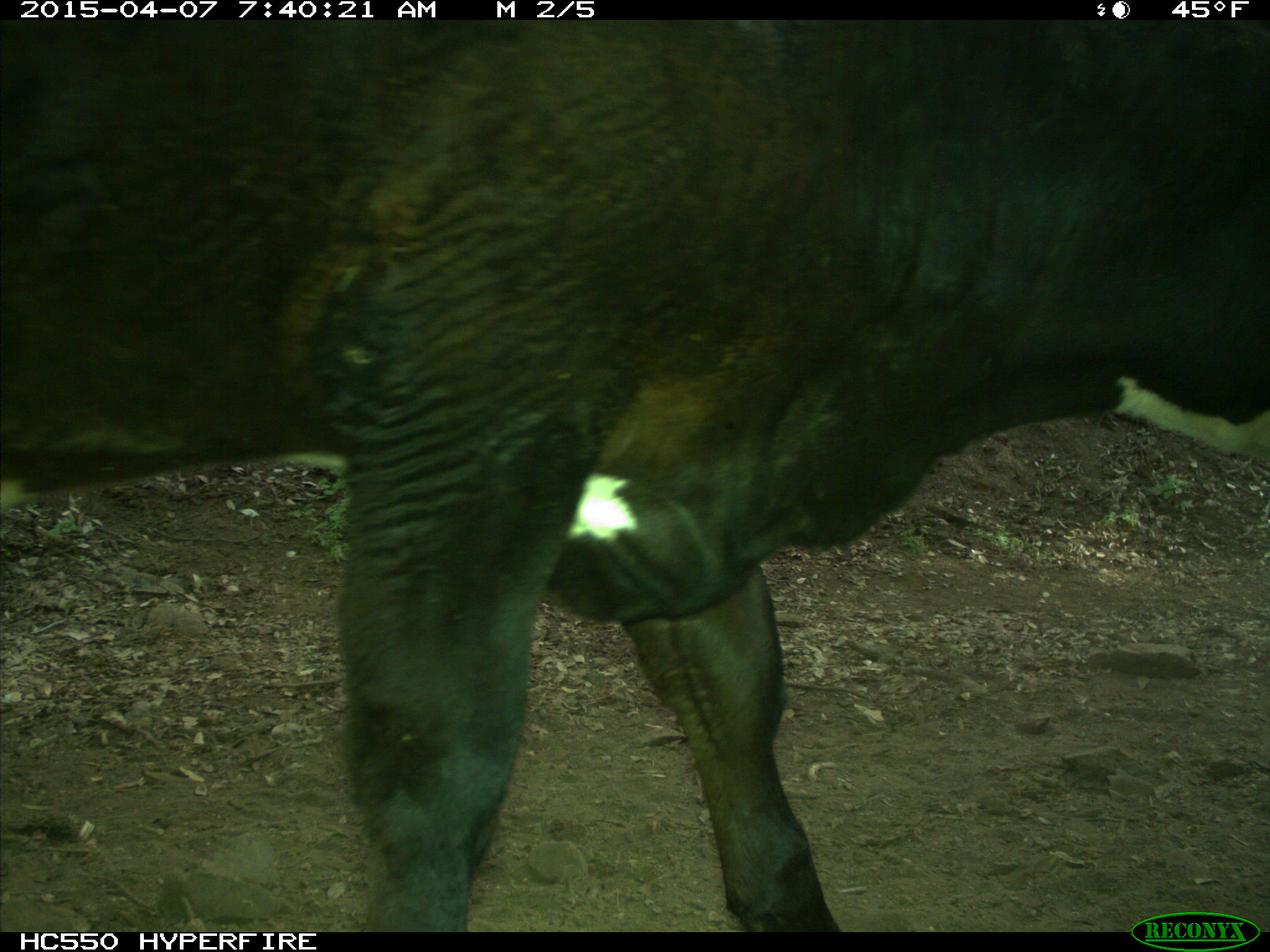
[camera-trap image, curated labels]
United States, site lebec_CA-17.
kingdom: Animalia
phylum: Chordata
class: Mammalia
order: Artiodactyla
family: Bovidae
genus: Bos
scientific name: Bos taurus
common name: domestic cow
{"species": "Bos taurus (domestic cow)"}